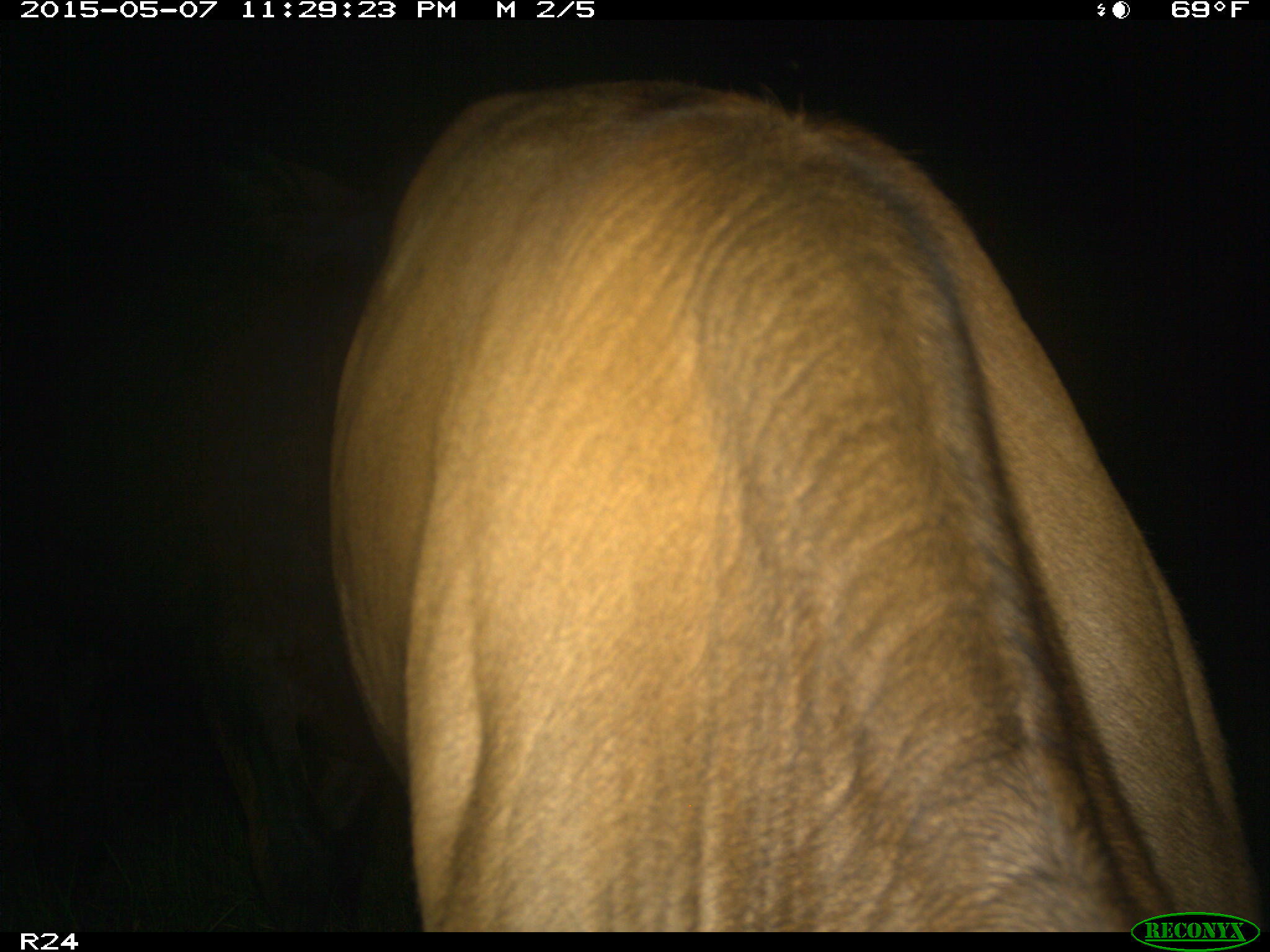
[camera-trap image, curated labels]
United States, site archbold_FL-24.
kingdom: Animalia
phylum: Chordata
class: Mammalia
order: Artiodactyla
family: Bovidae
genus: Bos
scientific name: Bos taurus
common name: domestic cow